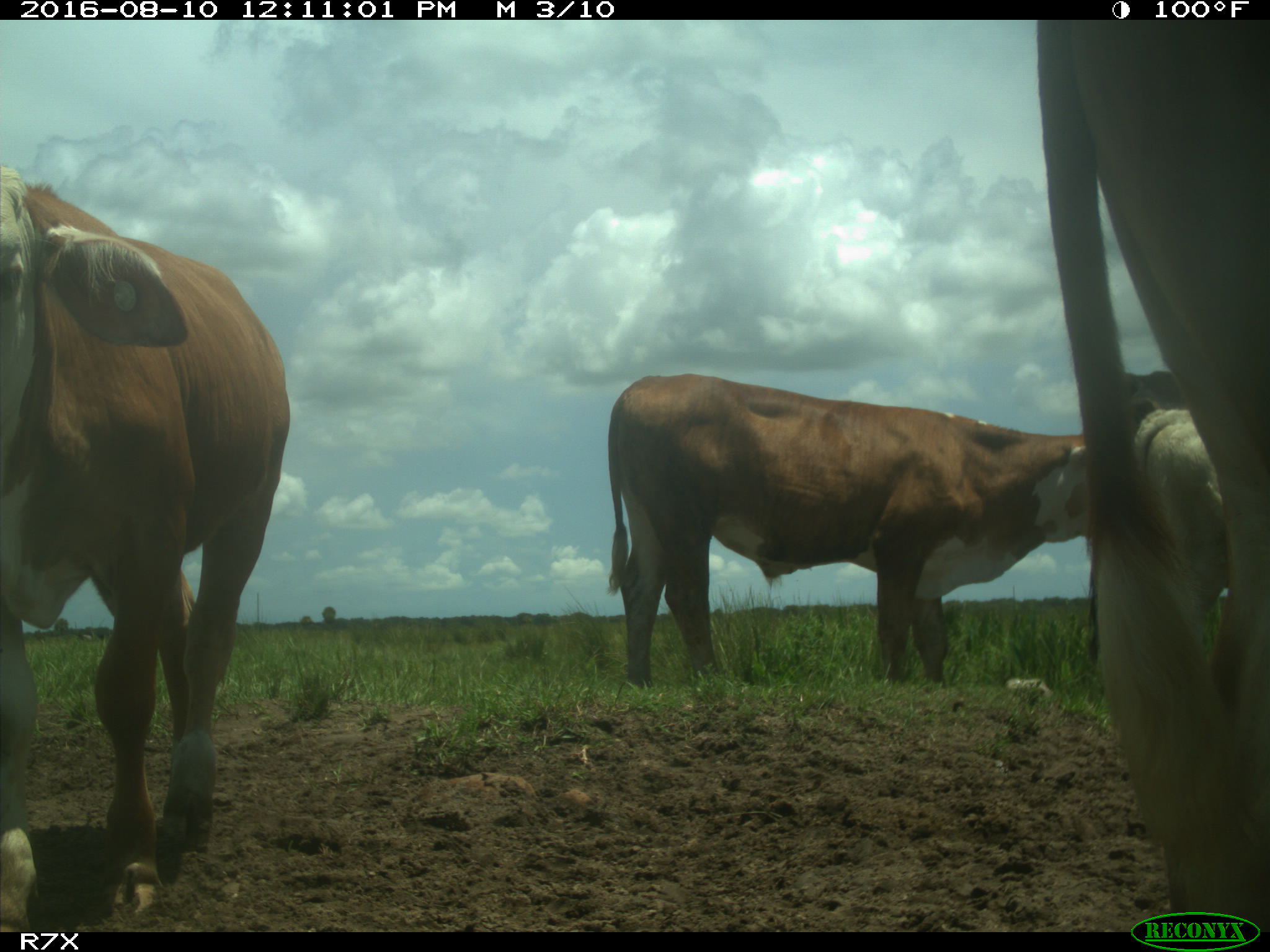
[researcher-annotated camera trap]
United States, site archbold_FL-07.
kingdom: Animalia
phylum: Chordata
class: Mammalia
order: Artiodactyla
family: Bovidae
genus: Bos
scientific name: Bos taurus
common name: domestic cow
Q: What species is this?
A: Bos taurus (domestic cow).